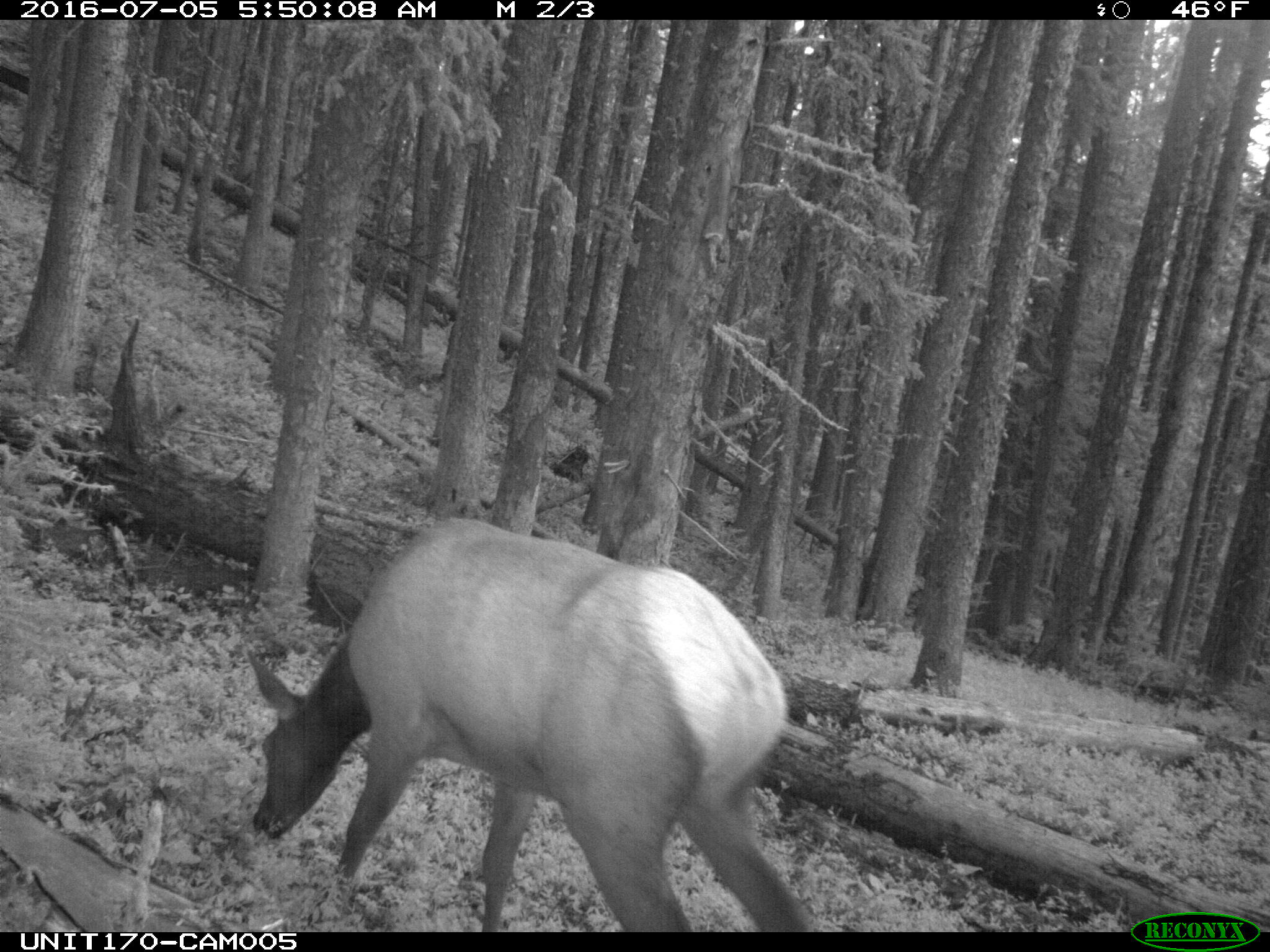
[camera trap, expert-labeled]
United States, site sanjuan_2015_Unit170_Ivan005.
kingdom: Animalia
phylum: Chordata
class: Mammalia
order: Artiodactyla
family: Cervidae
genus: Cervus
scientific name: Cervus elaphus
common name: red deer